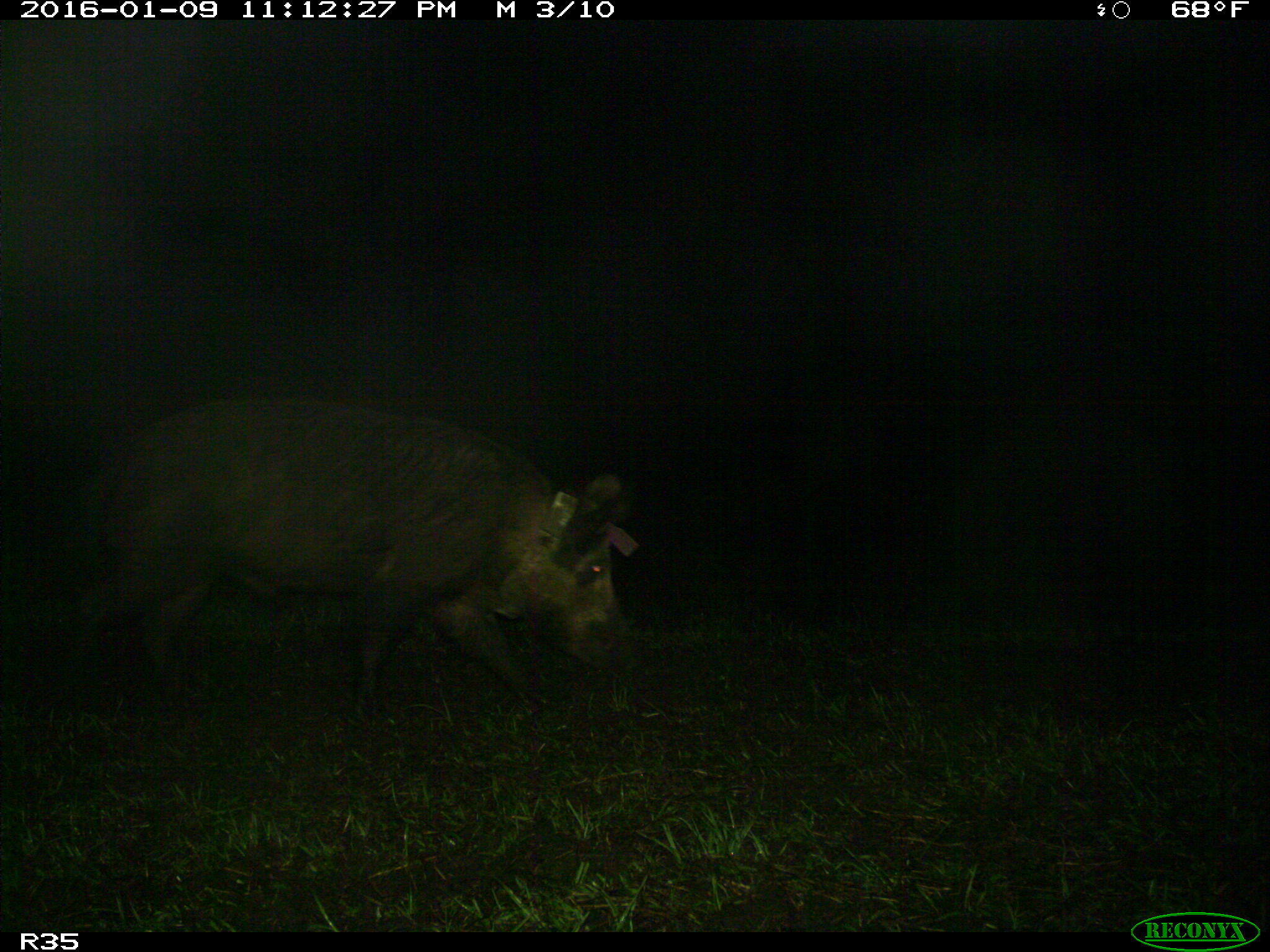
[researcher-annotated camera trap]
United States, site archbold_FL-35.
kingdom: Animalia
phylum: Chordata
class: Mammalia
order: Artiodactyla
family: Suidae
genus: Sus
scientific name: Sus scrofa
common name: wild boar